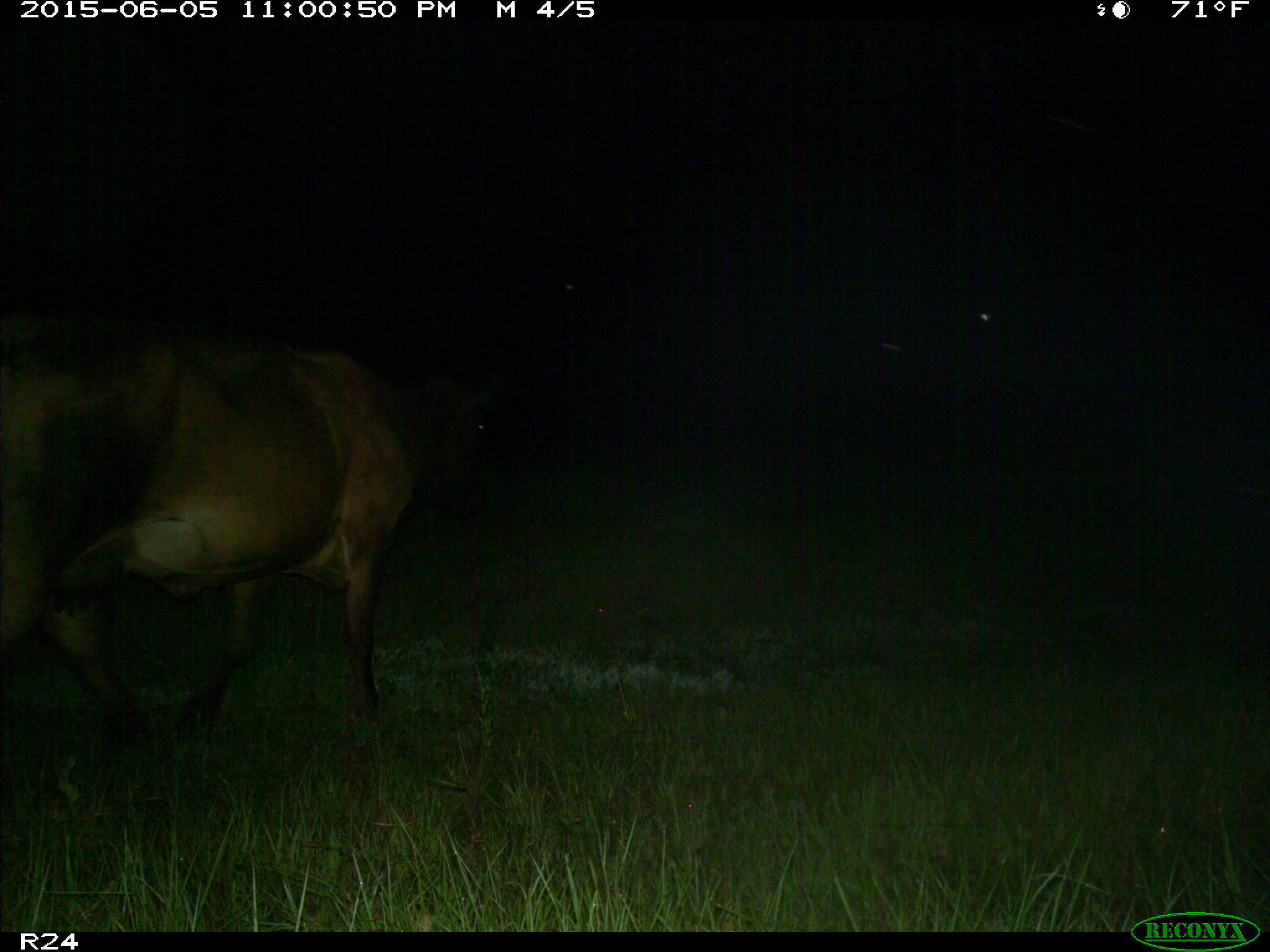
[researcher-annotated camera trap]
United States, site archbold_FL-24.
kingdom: Animalia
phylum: Chordata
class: Mammalia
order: Artiodactyla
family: Bovidae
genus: Bos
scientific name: Bos taurus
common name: domestic cow